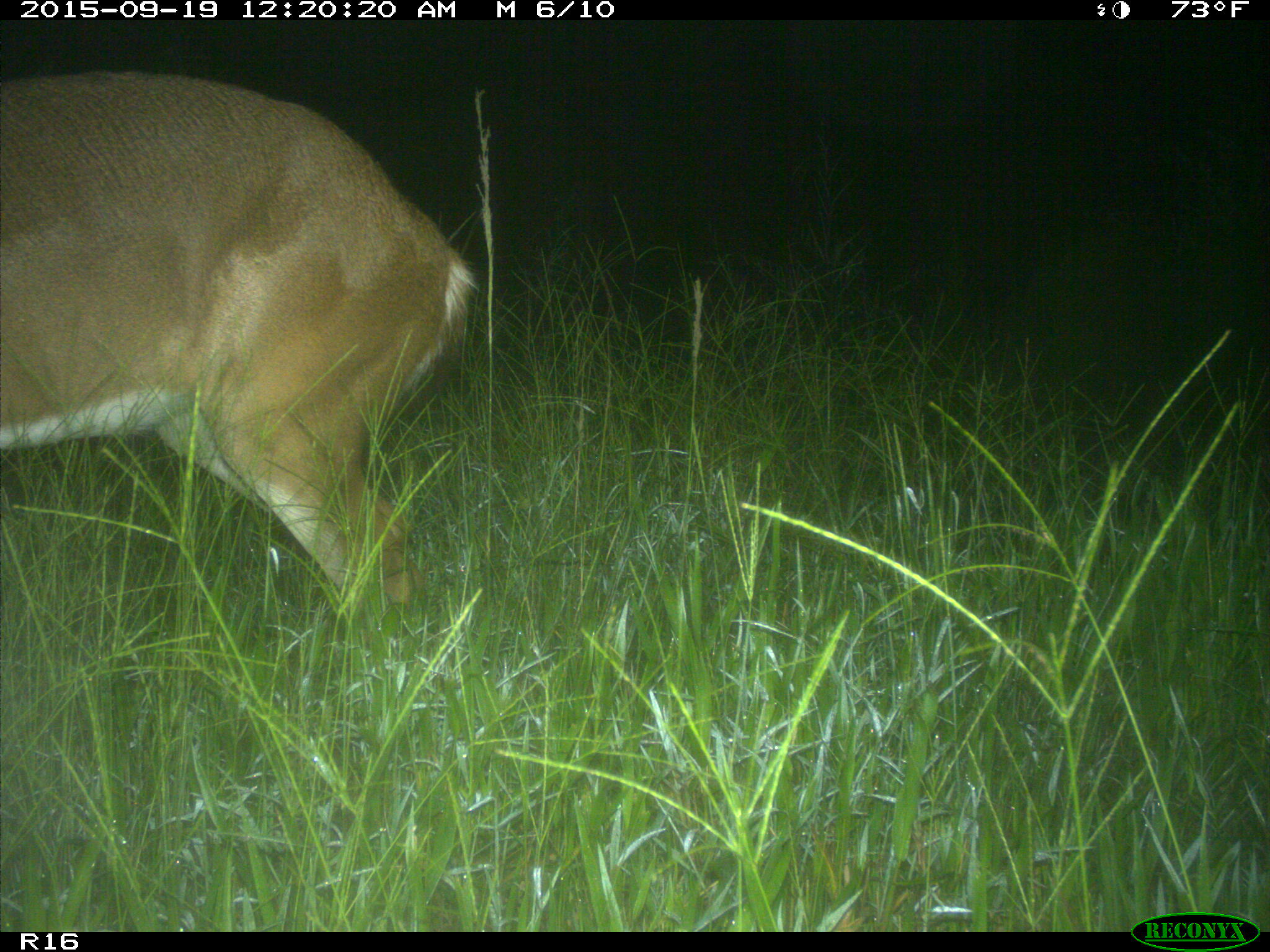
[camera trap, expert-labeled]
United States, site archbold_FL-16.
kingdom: Animalia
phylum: Chordata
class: Mammalia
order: Artiodactyla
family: Cervidae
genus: Odocoileus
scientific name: Odocoileus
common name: deer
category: unidentified deer